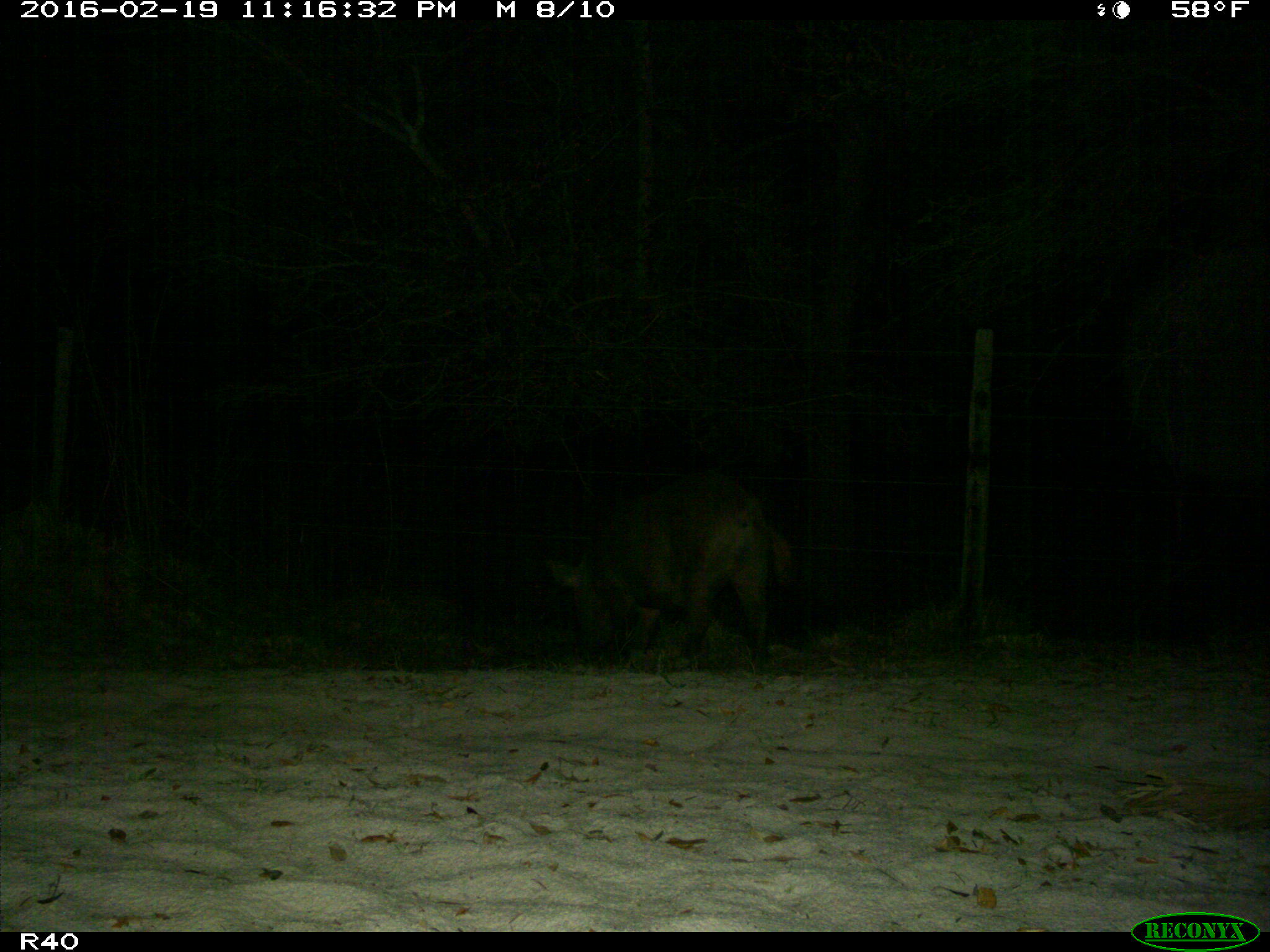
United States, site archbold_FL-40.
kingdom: Animalia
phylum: Chordata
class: Mammalia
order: Artiodactyla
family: Suidae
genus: Sus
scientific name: Sus scrofa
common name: wild boar